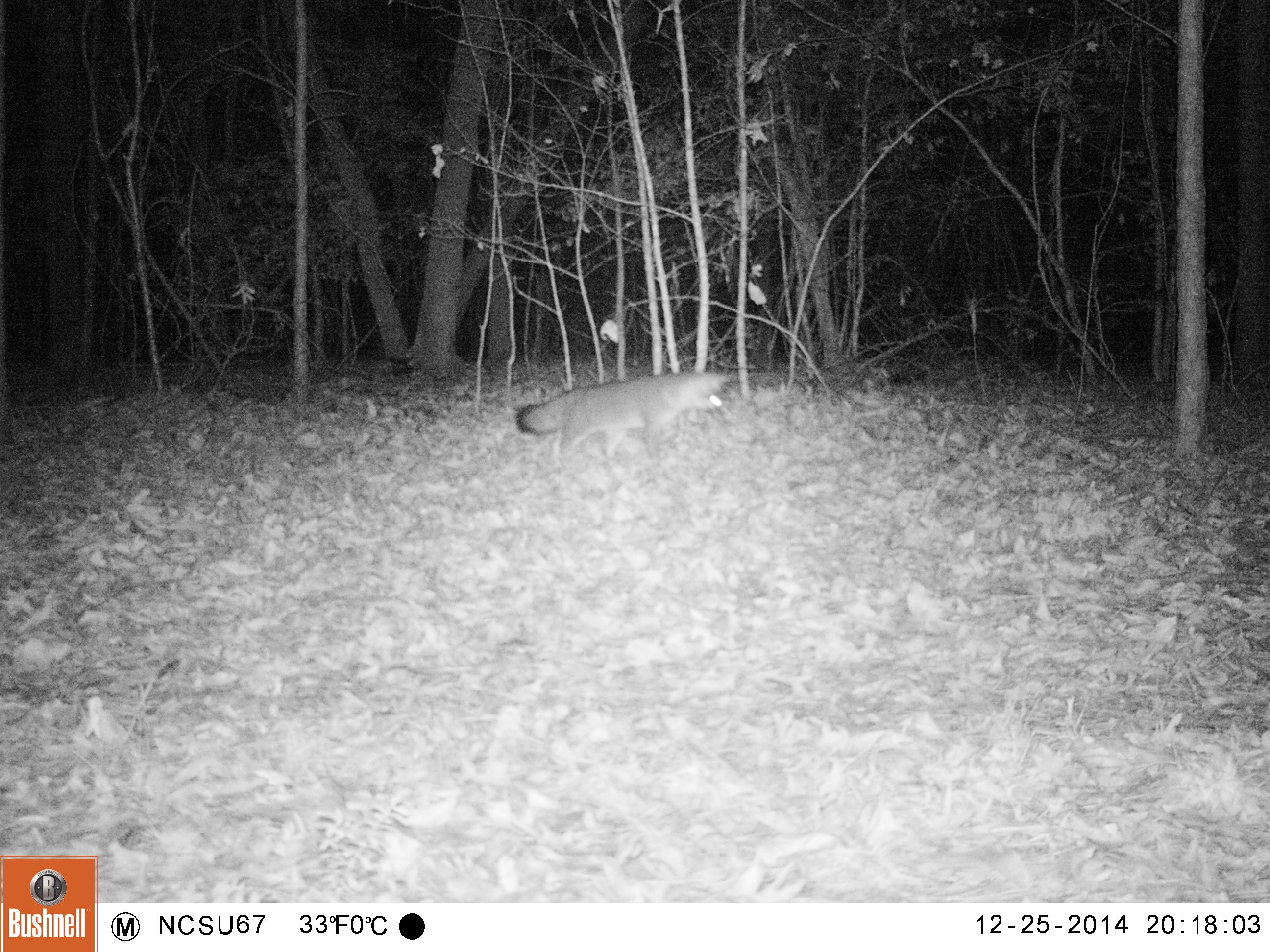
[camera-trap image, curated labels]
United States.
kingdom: Animalia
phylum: Chordata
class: Mammalia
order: Carnivora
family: Canidae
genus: Urocyon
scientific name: Urocyon cinereoargenteus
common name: gray fox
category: Grey Fox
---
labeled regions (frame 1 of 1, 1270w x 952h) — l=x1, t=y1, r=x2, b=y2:
Grey Fox: l=506, t=366, r=736, b=467